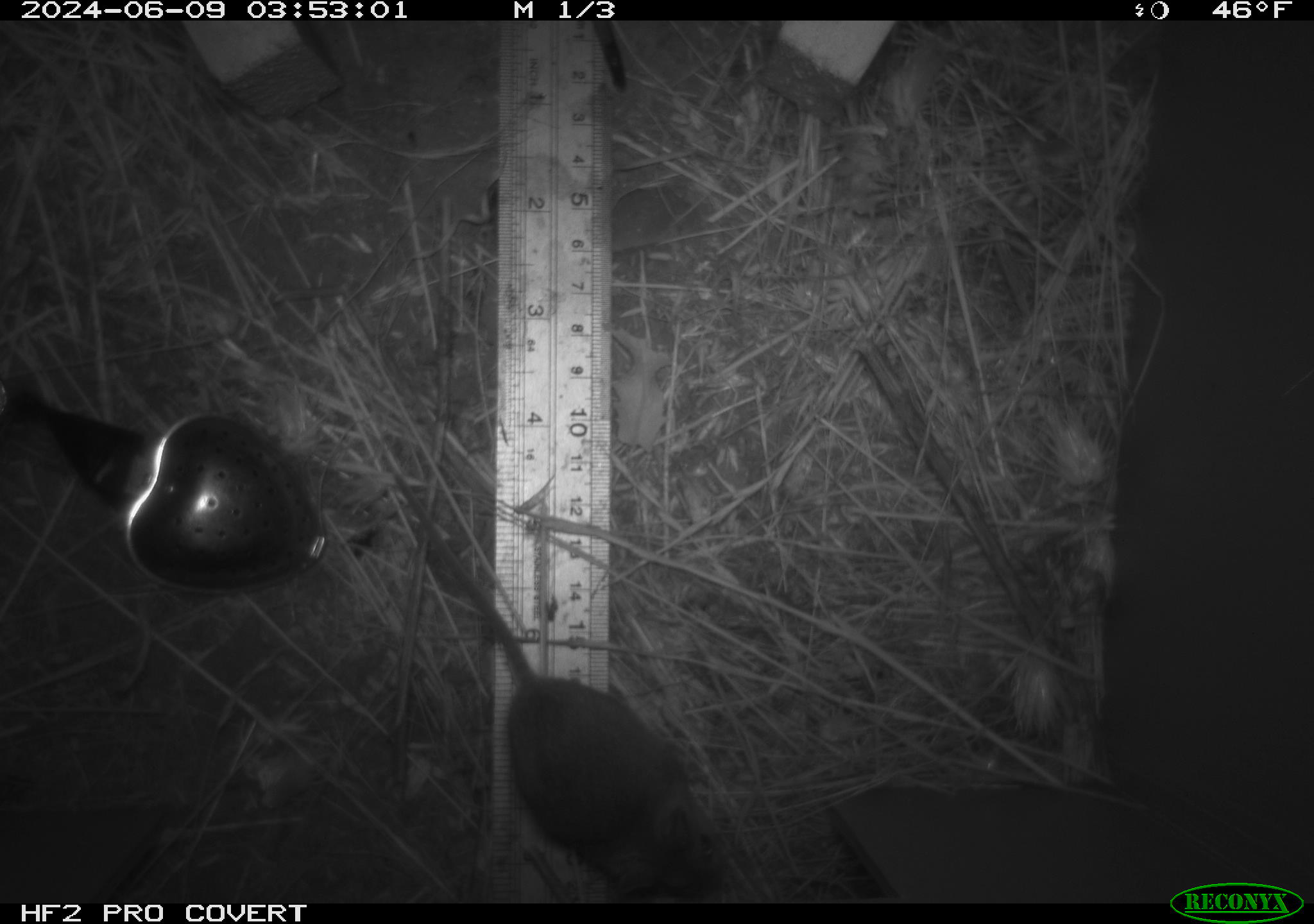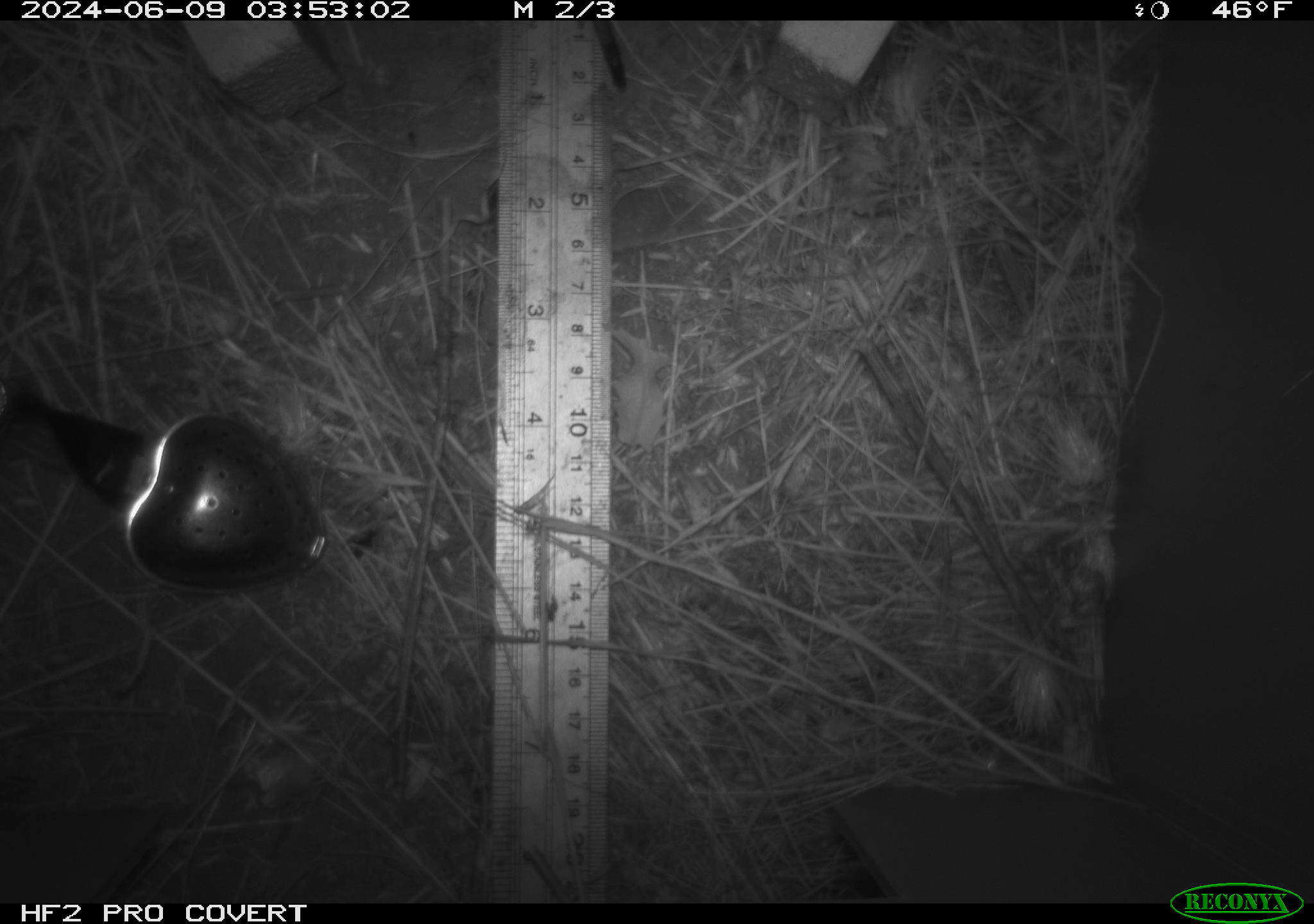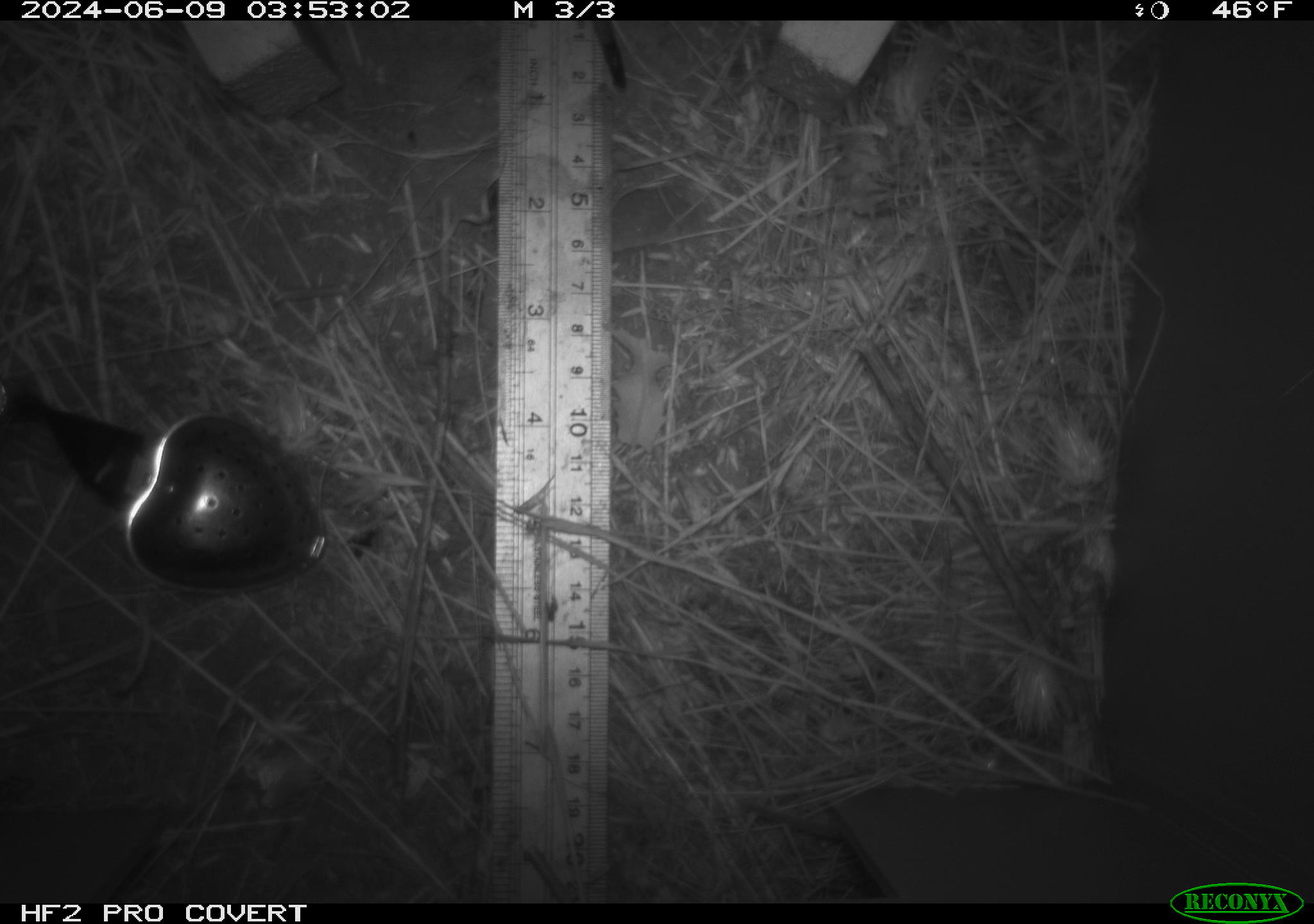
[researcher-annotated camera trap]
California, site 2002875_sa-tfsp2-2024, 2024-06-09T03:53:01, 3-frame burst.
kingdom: Animalia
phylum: Chordata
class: Mammalia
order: Rodentia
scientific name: Rodentia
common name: mouse species